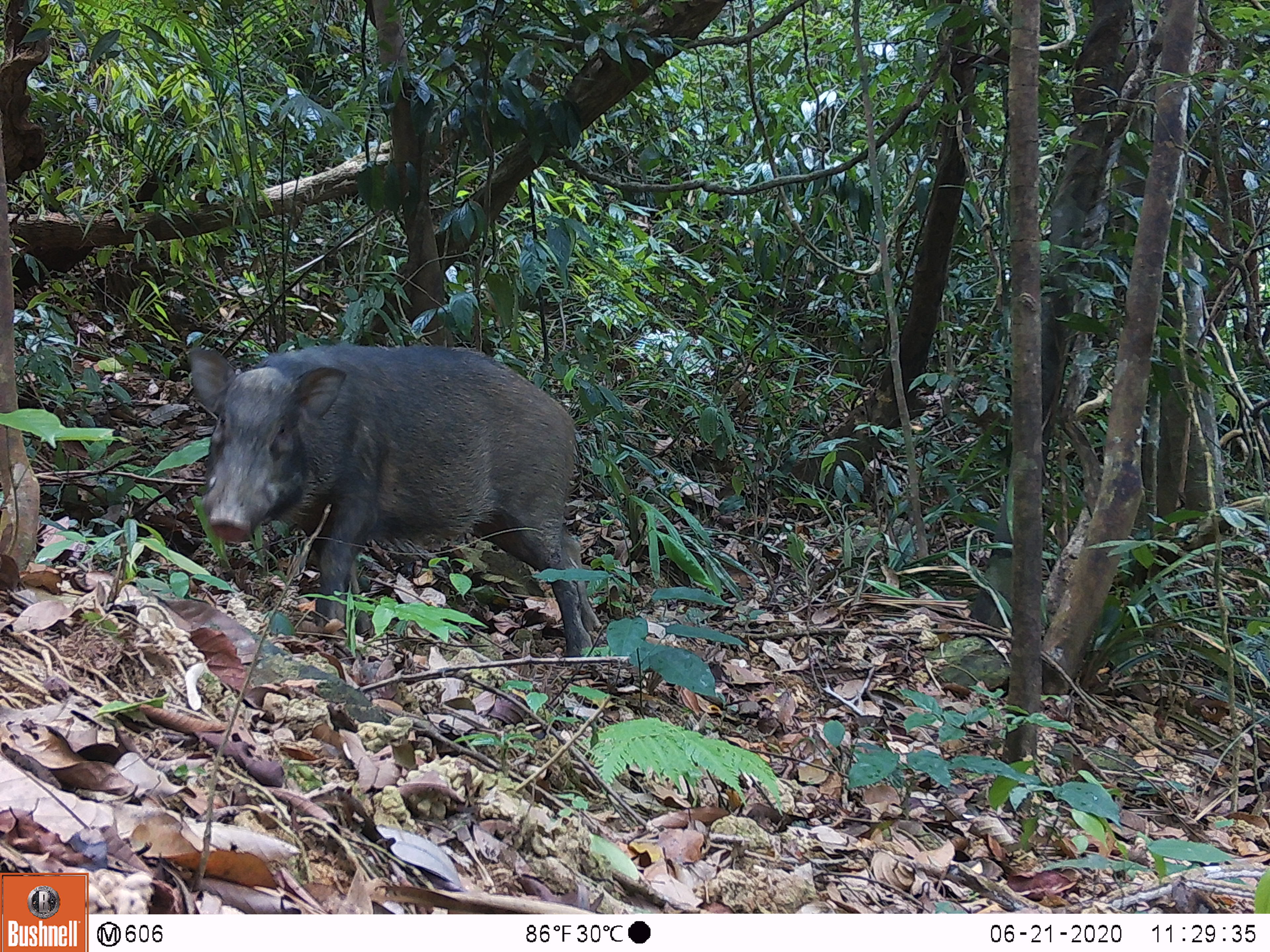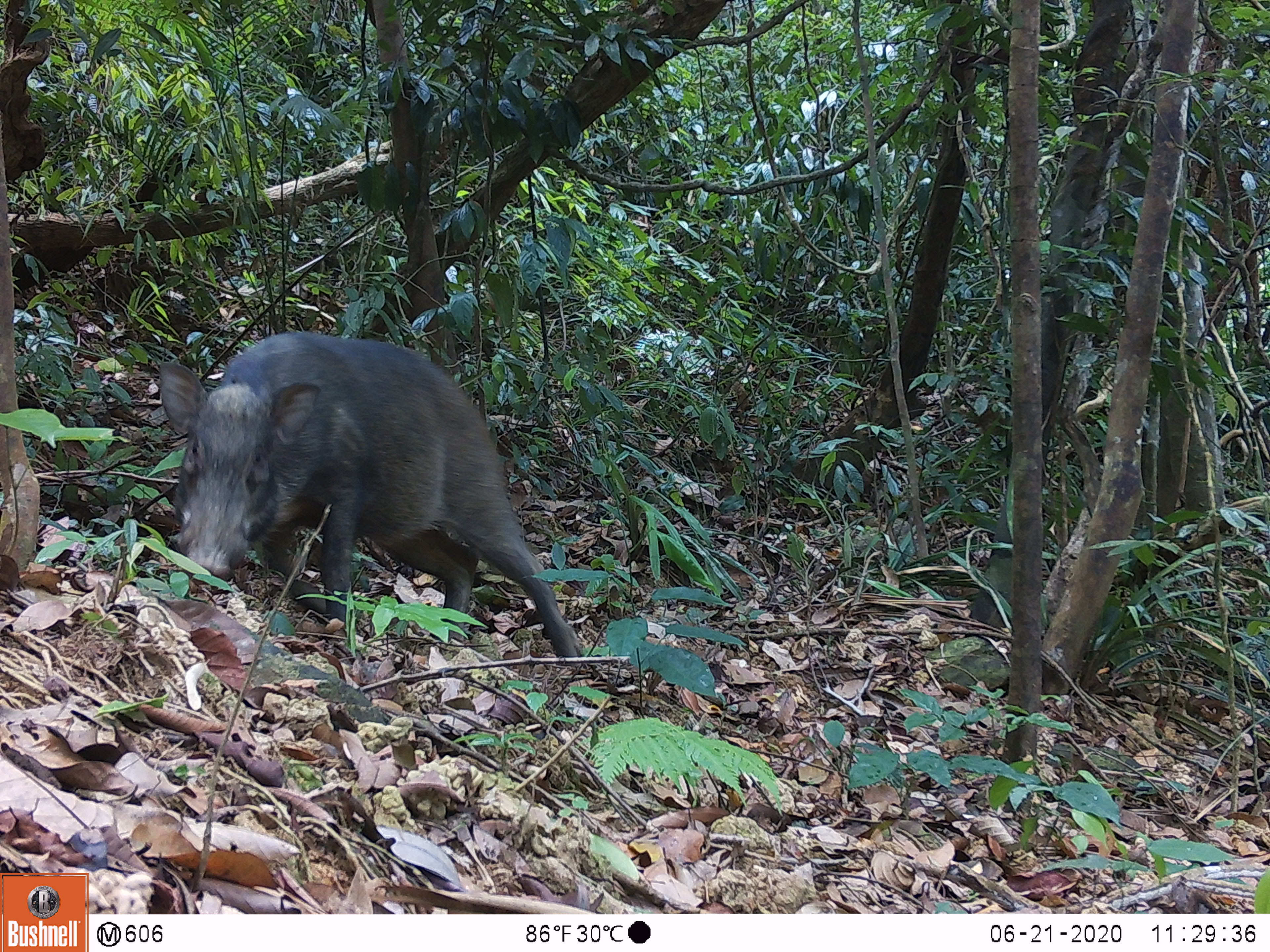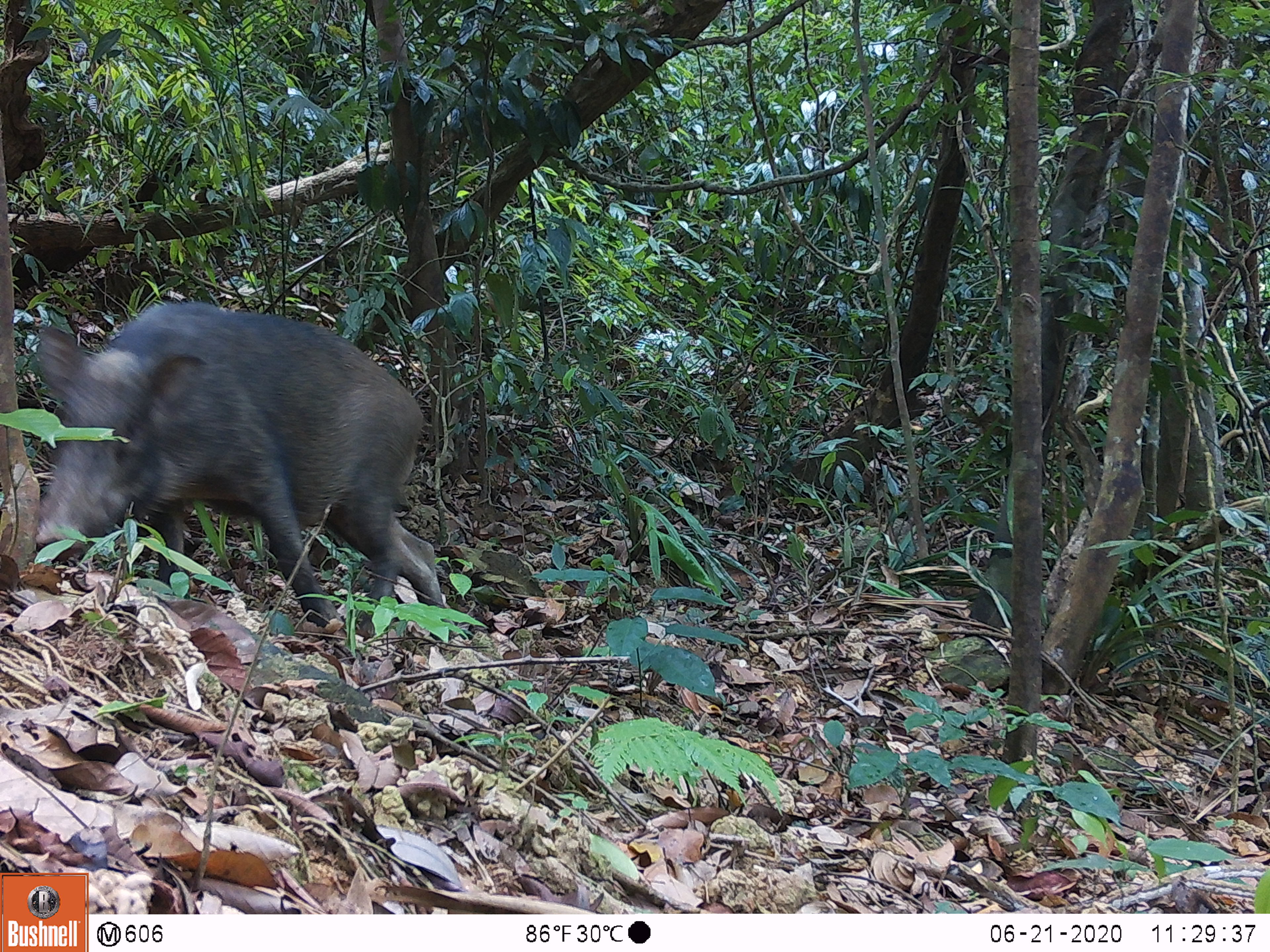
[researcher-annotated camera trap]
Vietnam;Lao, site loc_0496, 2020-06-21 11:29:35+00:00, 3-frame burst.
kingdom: Animalia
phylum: Chordata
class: Mammalia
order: Artiodactyla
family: Suidae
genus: Sus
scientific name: Sus scrofa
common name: eurasian wild pig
Eurasian wild pig (Sus scrofa). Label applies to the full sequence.